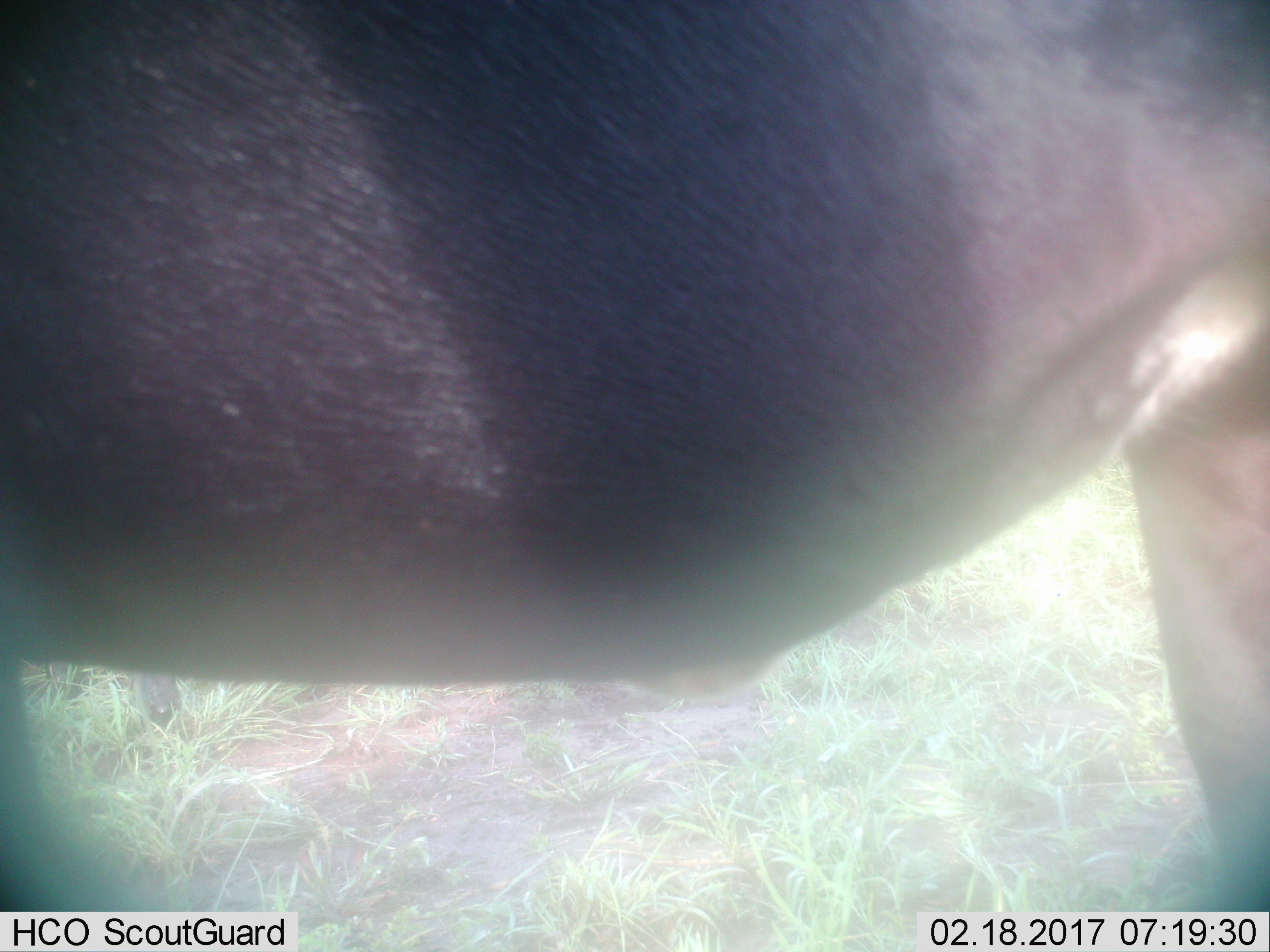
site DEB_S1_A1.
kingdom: Animalia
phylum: Chordata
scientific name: Vertebrata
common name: domestic animal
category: domesticanimal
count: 1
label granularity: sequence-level